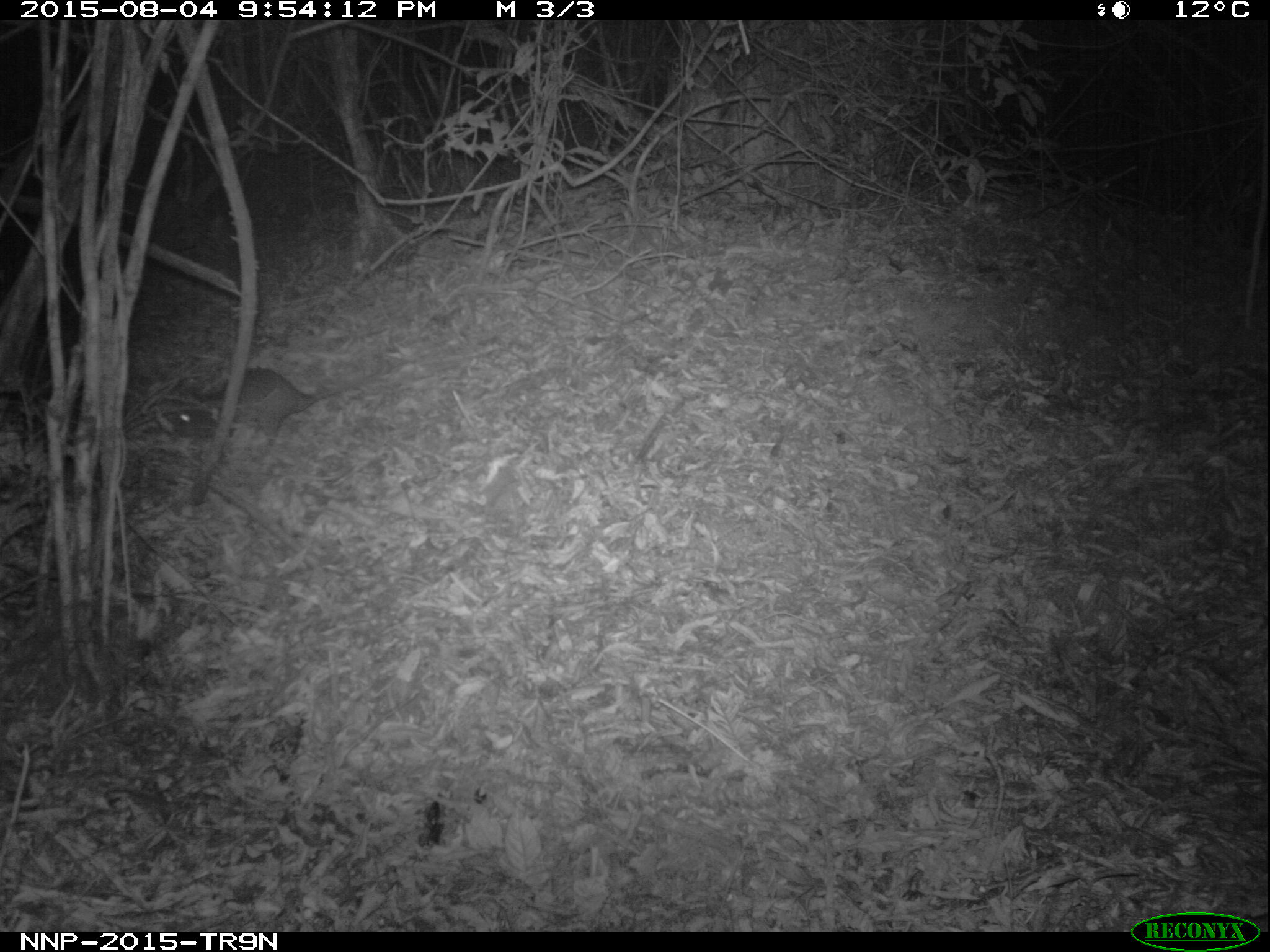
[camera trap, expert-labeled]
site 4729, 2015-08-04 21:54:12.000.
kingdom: Animalia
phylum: Chordata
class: Mammalia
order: Rodentia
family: Nesomyidae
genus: Cricetomys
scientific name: Cricetomys gambianus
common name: african giant pouched rat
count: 1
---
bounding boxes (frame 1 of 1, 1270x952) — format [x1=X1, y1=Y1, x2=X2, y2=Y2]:
cricetomys gambianus: [x1=161, y1=367, x2=382, y2=446]